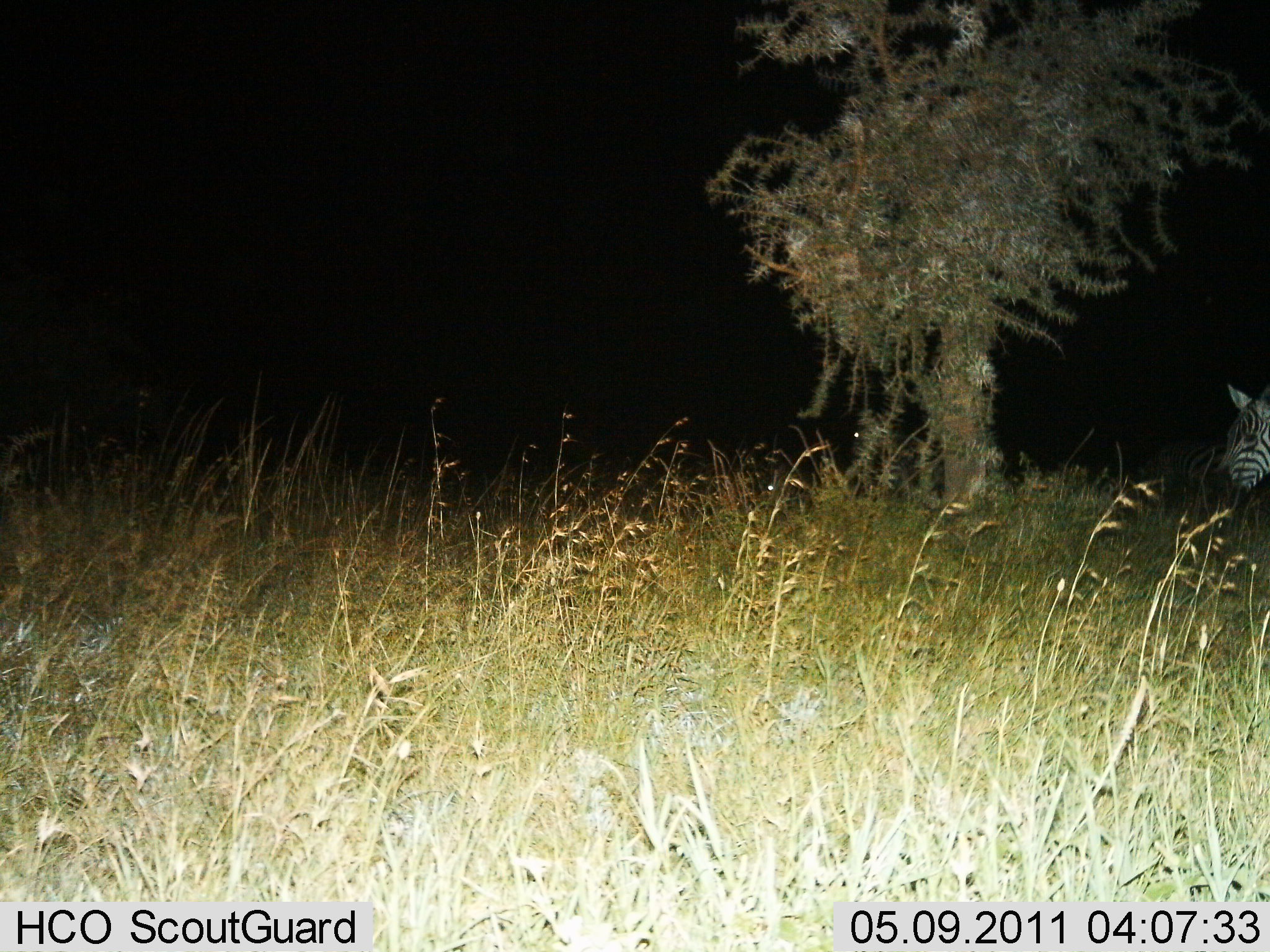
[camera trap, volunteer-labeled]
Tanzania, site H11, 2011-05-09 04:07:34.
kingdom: Animalia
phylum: Chordata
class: Mammalia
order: Perissodactyla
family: Equidae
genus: Equus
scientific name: Equus quagga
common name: plains zebra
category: zebra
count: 1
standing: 67%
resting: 0%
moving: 17%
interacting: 0%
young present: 0%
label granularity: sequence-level